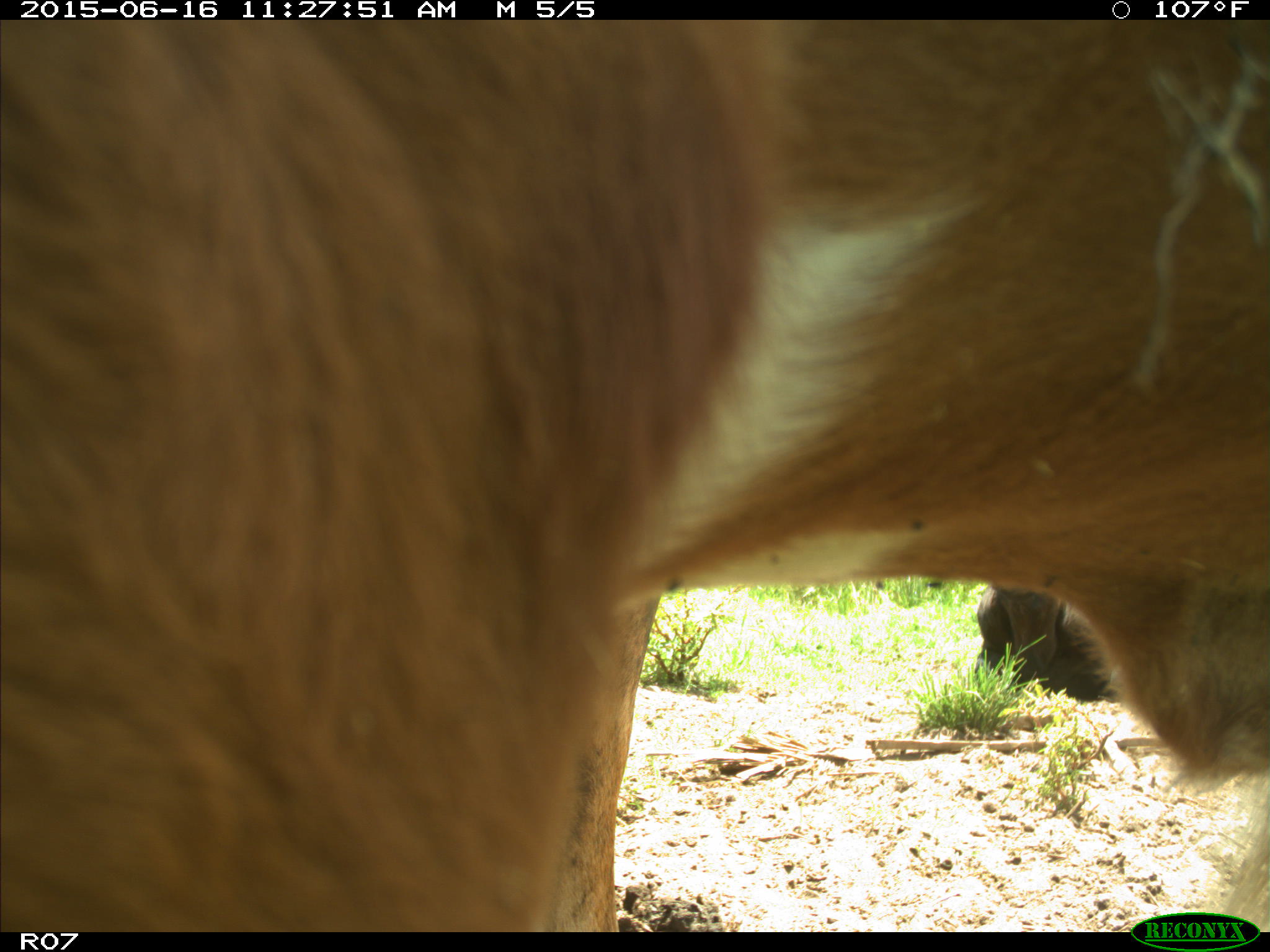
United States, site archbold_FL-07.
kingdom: Animalia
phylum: Chordata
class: Mammalia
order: Artiodactyla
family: Bovidae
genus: Bos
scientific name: Bos taurus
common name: domestic cow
Bos taurus (domestic cow).